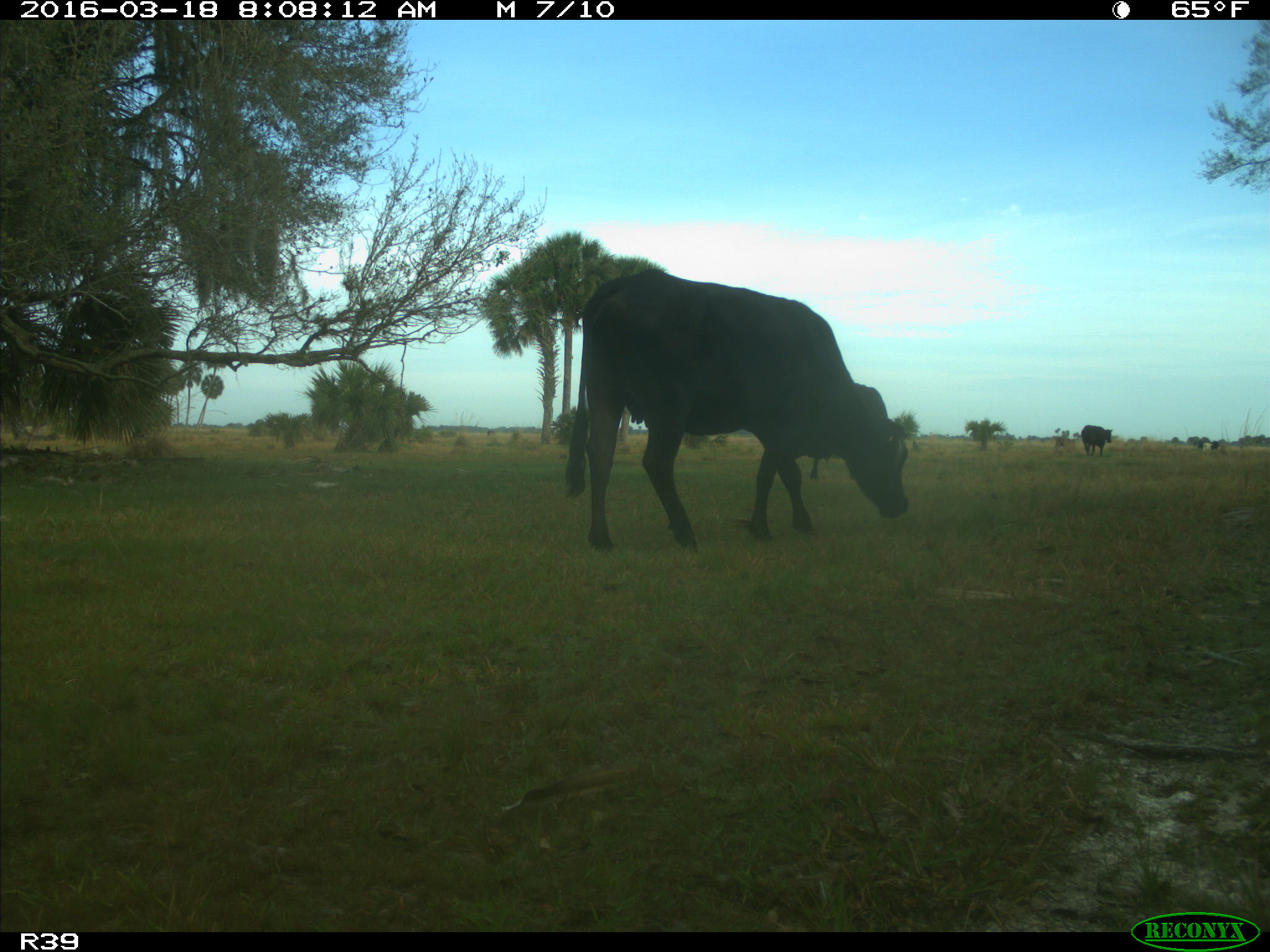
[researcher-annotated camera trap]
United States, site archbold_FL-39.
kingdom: Animalia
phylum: Chordata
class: Mammalia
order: Artiodactyla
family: Bovidae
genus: Bos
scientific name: Bos taurus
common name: domestic cow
Bos taurus (domestic cow).